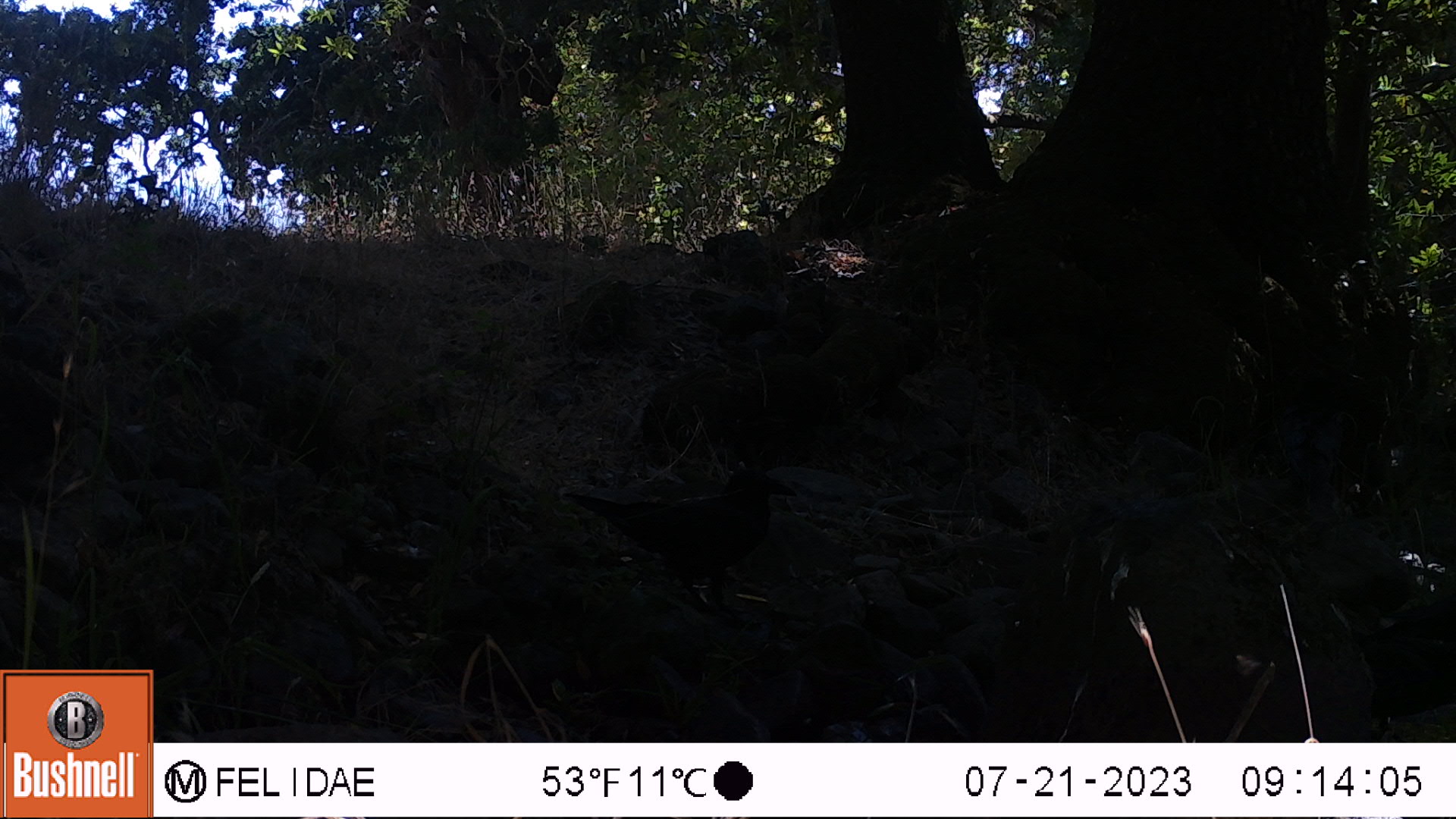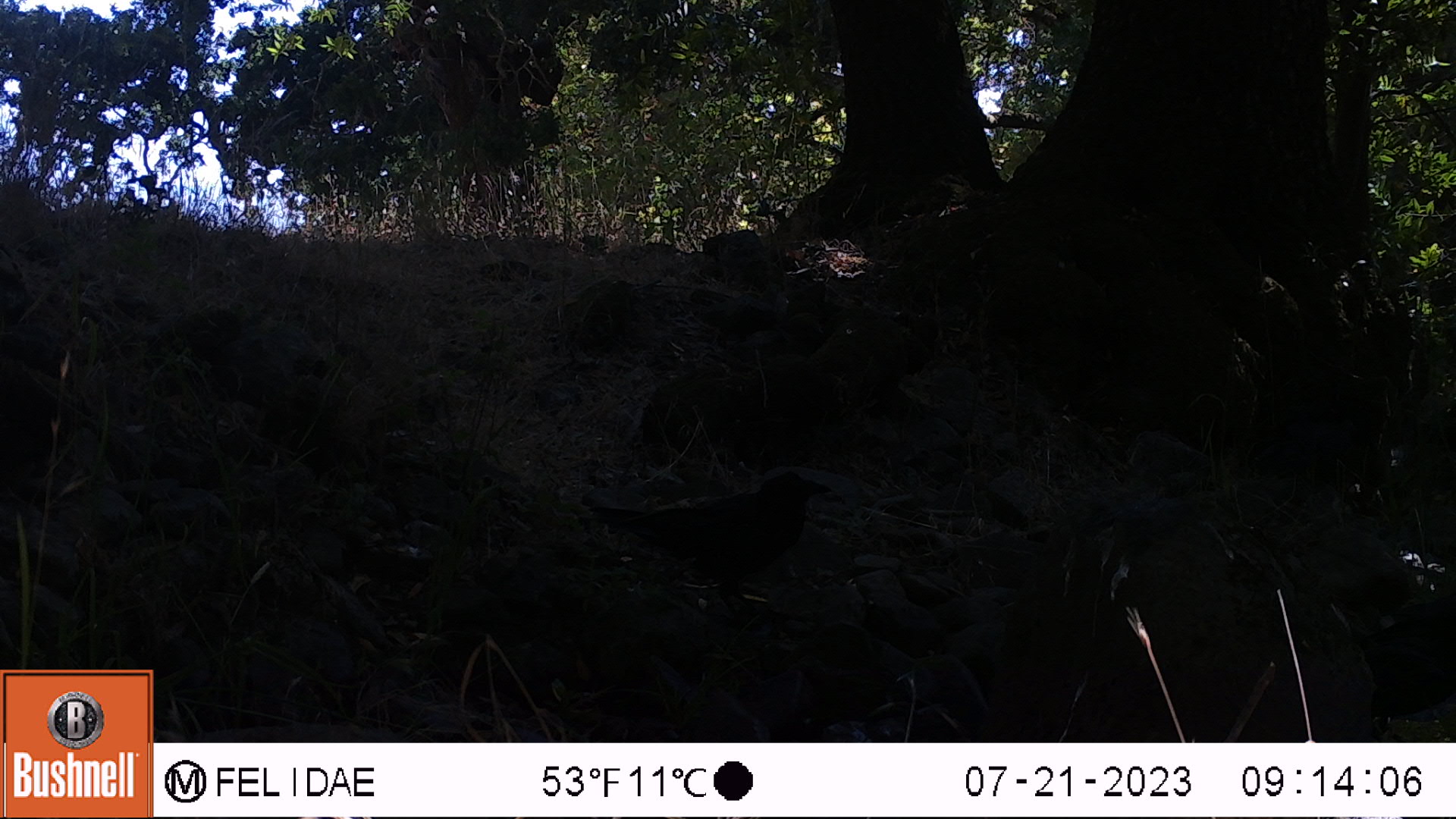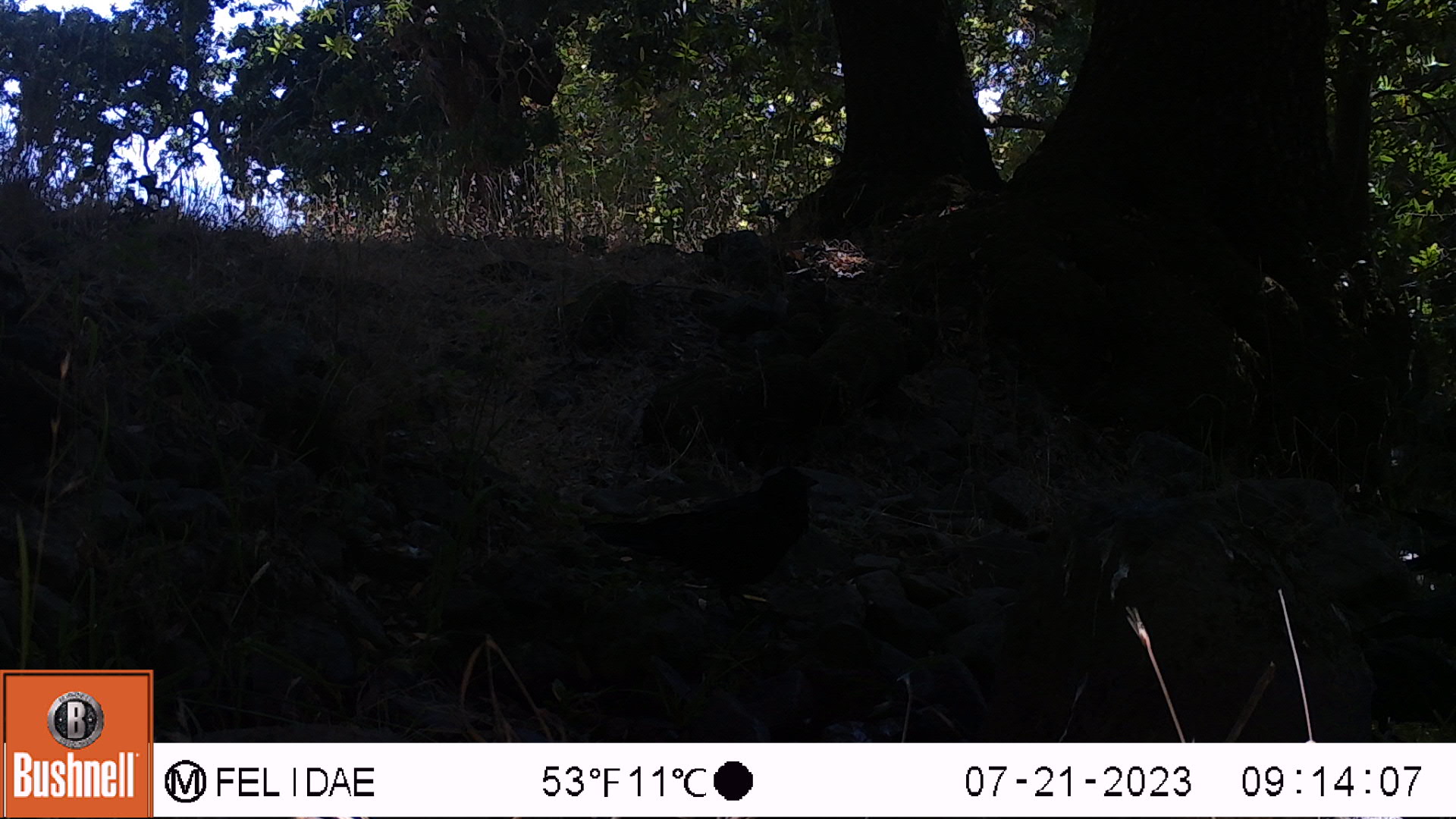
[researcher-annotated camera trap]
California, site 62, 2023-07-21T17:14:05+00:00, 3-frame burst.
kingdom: Animalia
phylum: Chordata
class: Aves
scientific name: Aves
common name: bird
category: unknown bird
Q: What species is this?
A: Unknown bird (bird) (Aves).